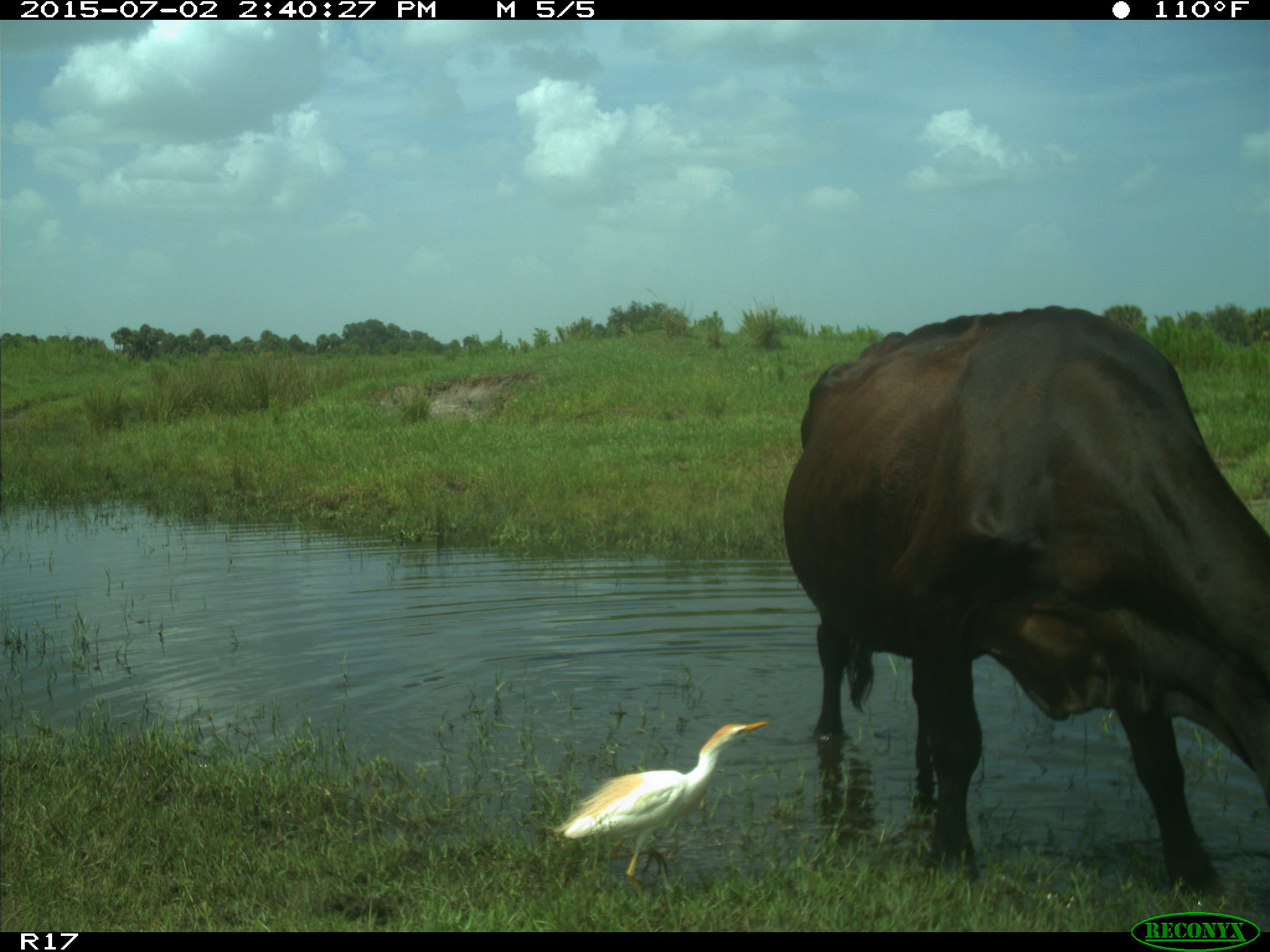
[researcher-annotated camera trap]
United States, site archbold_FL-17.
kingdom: Animalia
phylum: Chordata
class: Mammalia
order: Artiodactyla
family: Bovidae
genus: Bos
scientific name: Bos taurus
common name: domestic cow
Bos taurus (domestic cow).